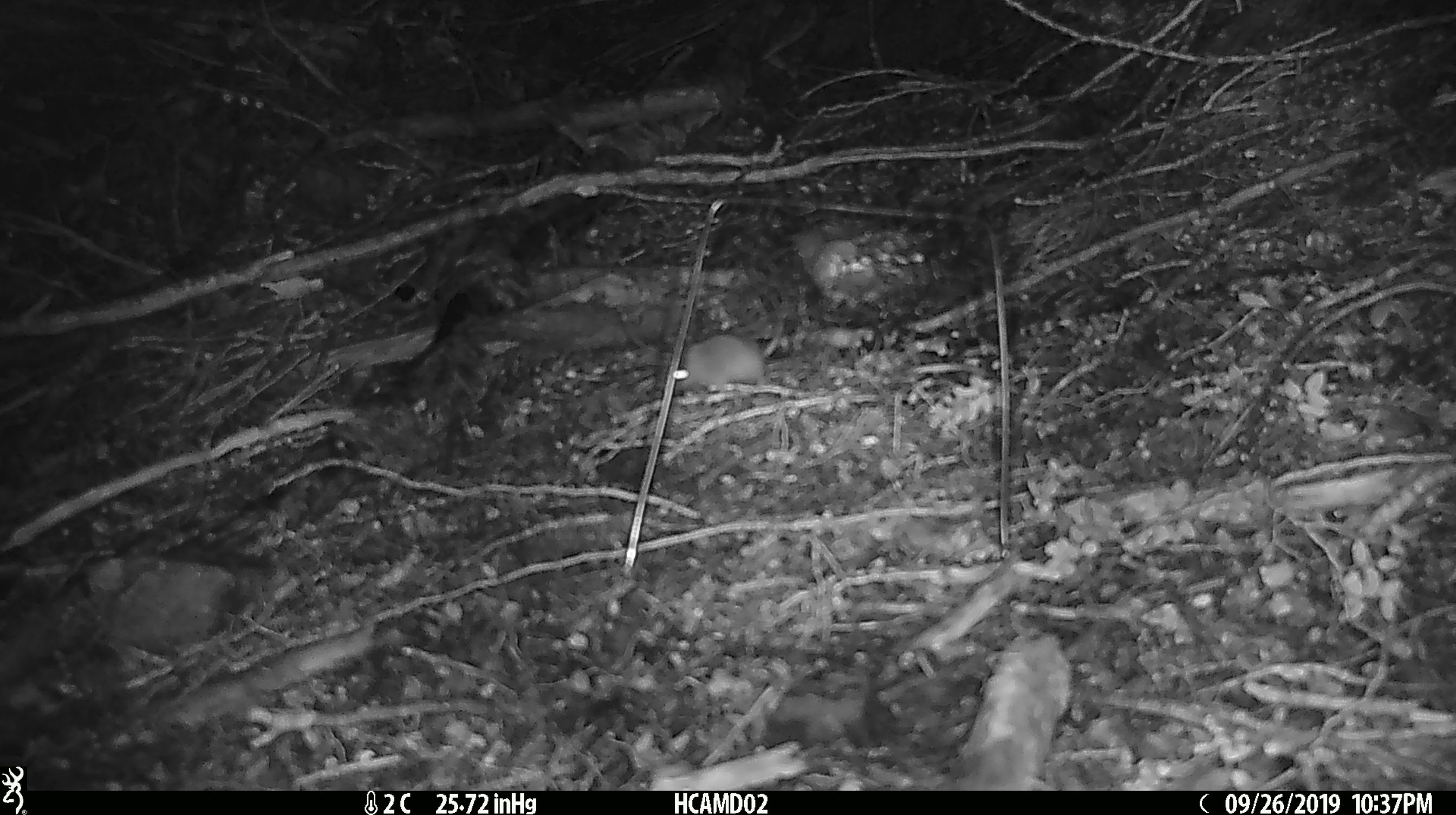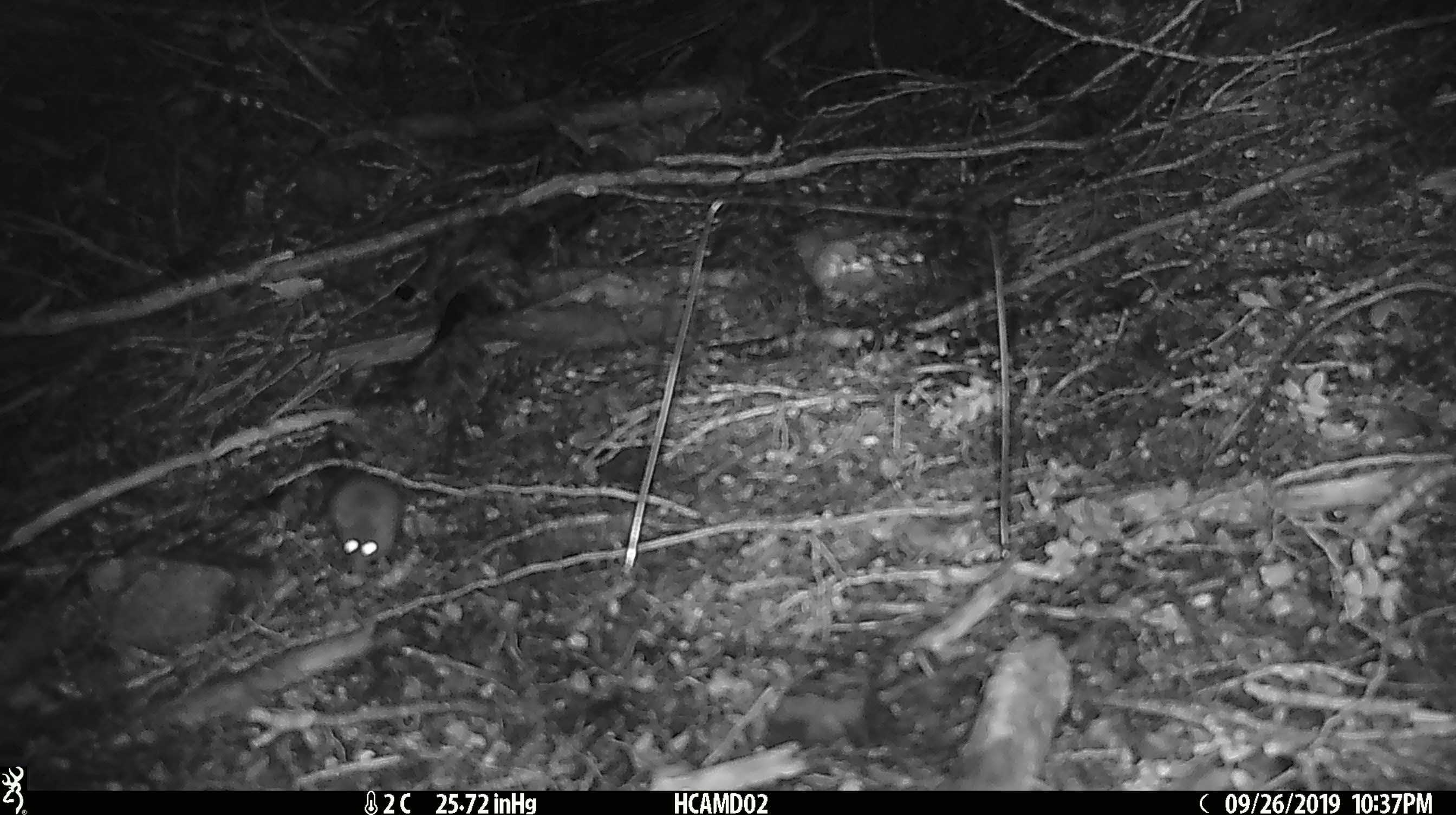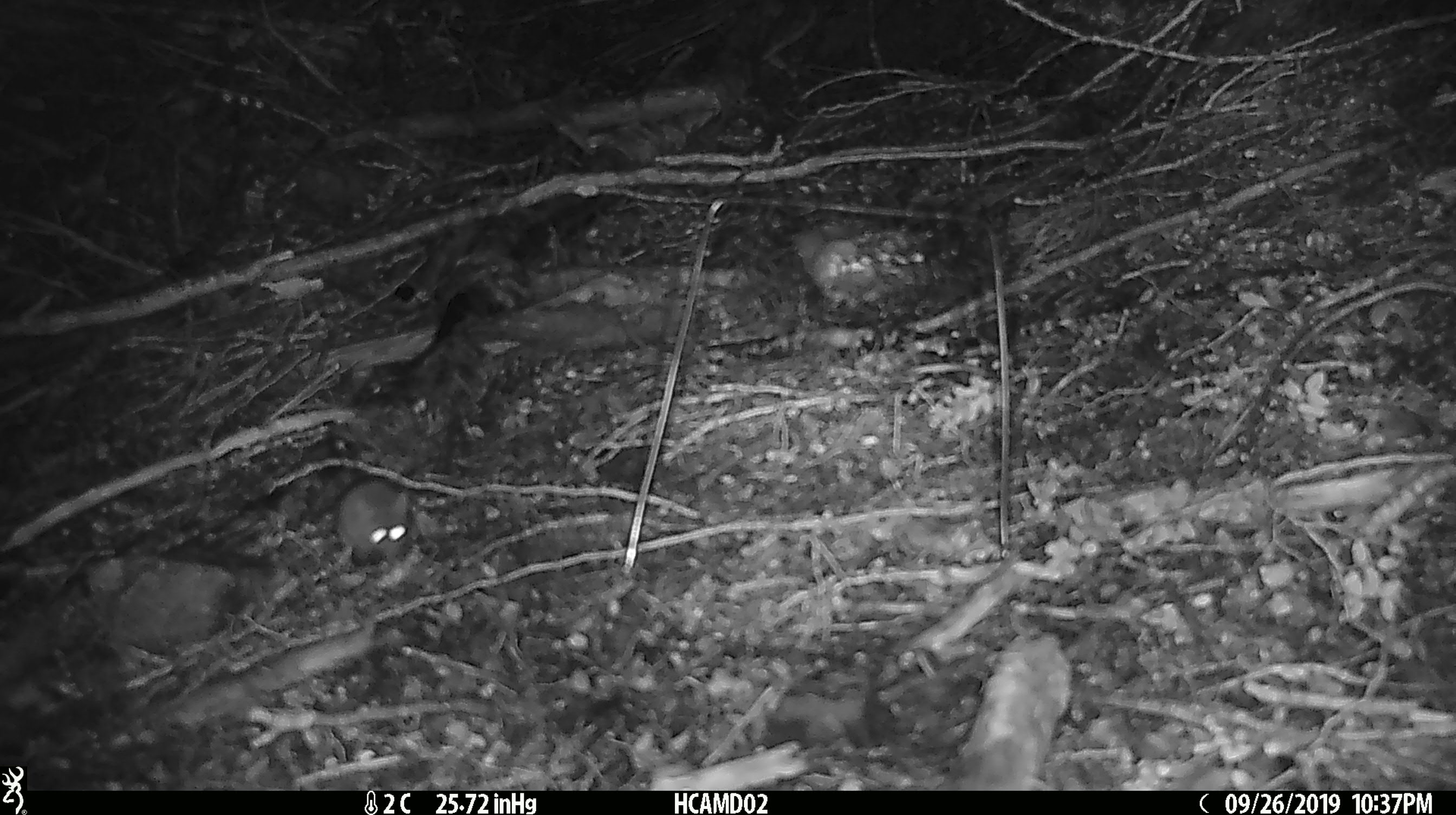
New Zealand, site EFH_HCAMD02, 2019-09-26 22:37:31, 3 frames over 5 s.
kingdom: Animalia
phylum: Chordata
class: Mammalia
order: Rodentia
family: Muridae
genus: Mus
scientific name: Mus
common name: mouse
Mouse (Mus).